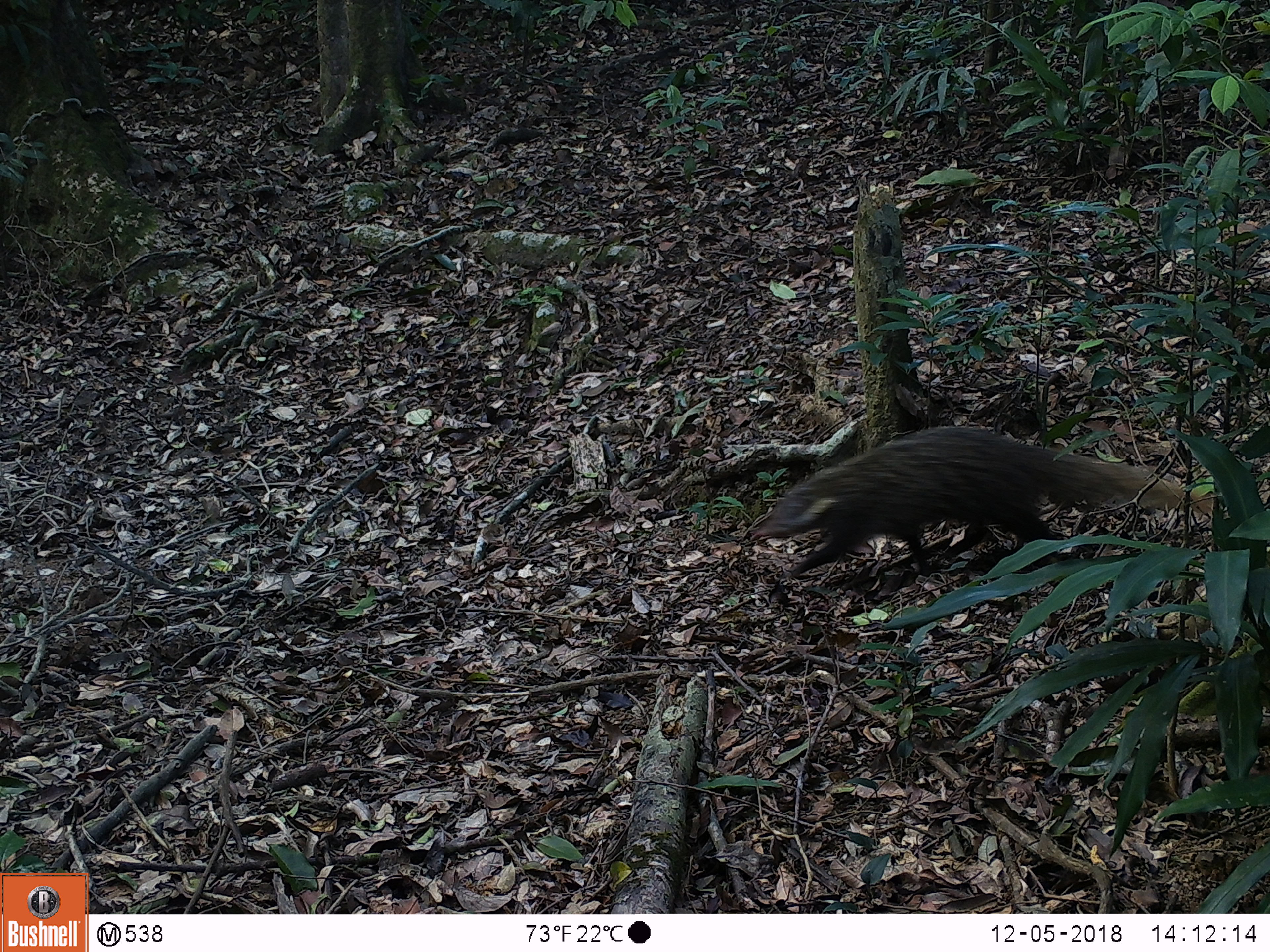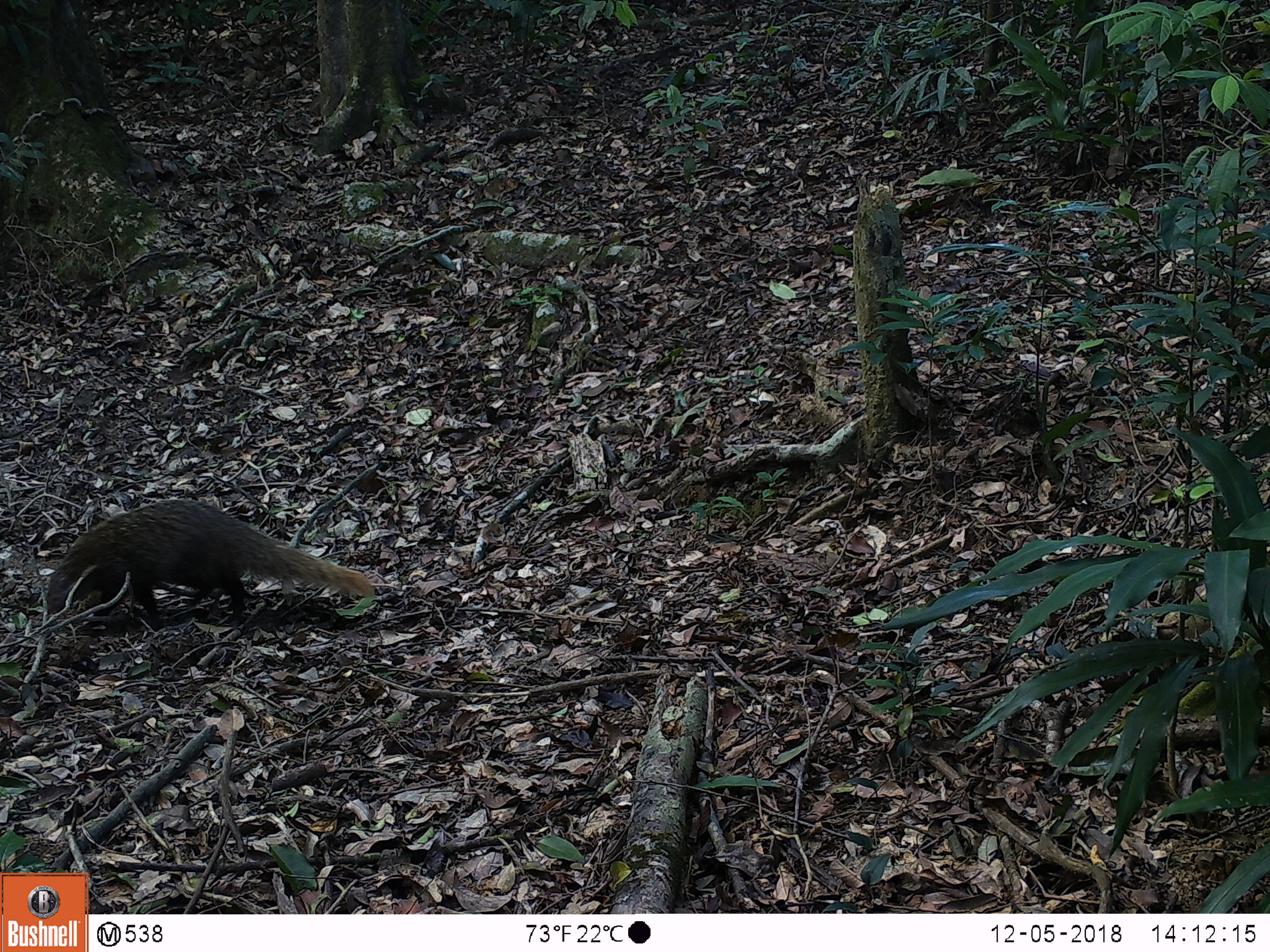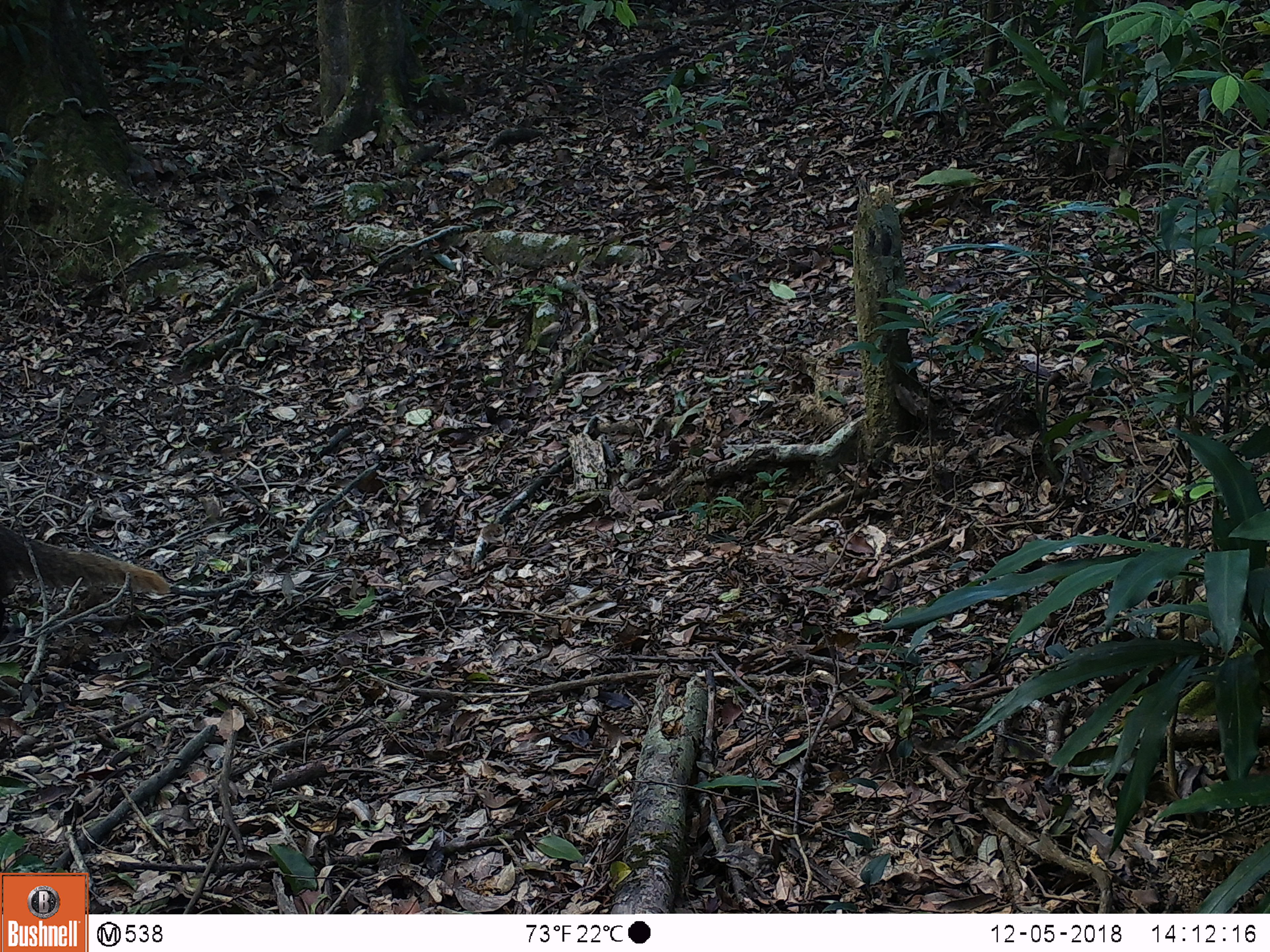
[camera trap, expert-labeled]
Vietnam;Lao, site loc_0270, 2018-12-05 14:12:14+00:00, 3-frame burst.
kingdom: Animalia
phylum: Chordata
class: Mammalia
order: Carnivora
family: Herpestidae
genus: Urva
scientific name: Urva urva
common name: crab-eating mongoose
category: crab eating mongoose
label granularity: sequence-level